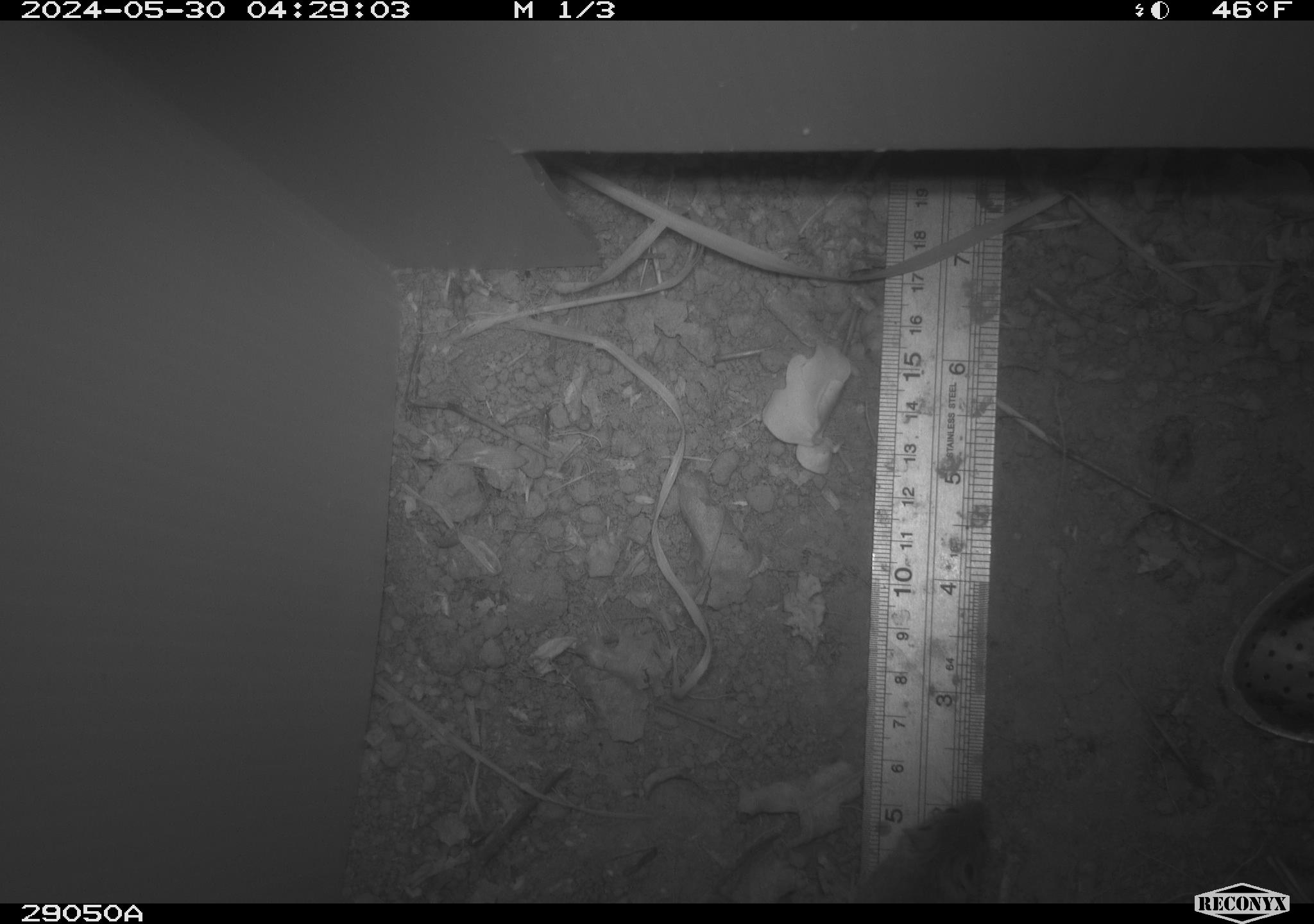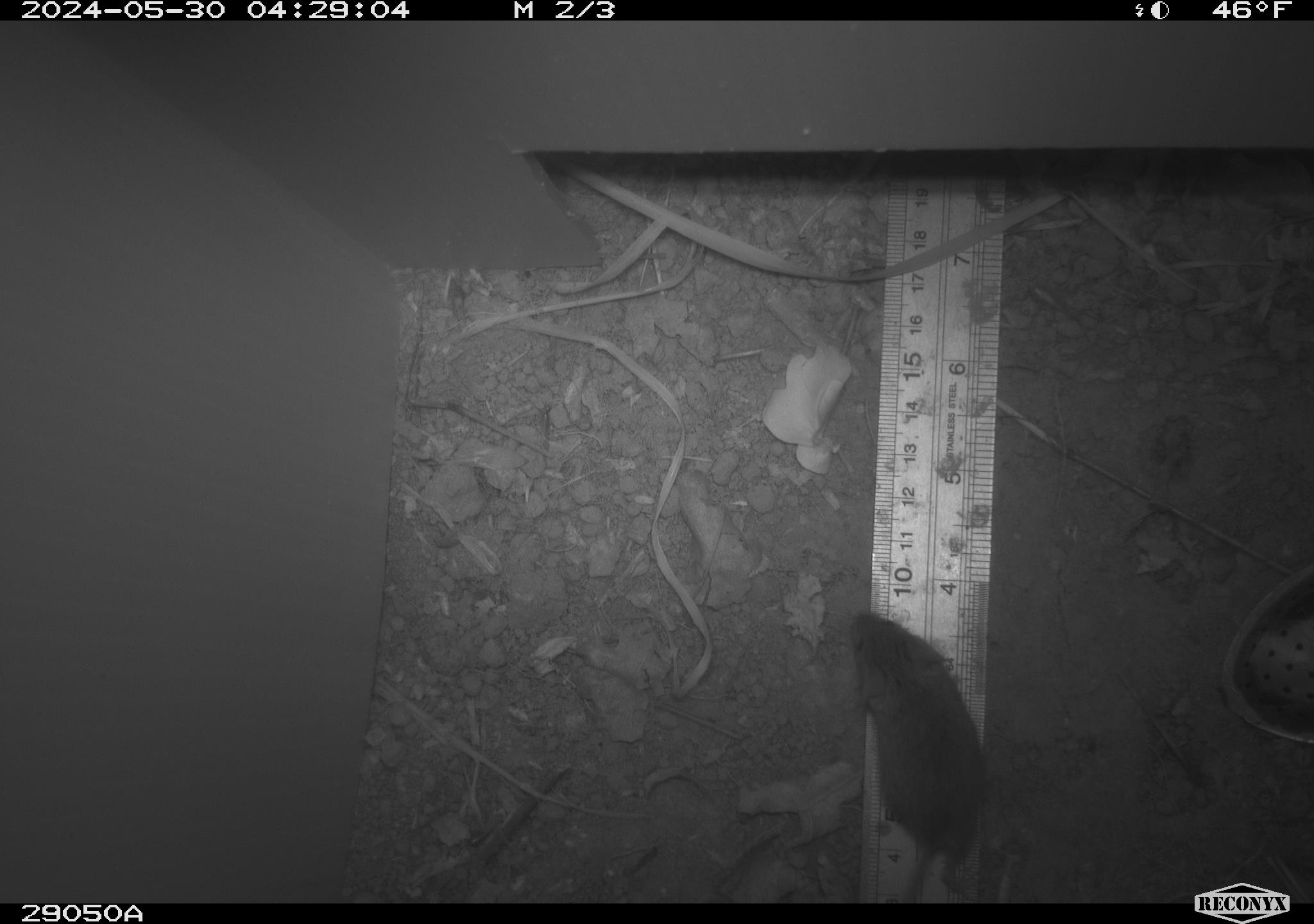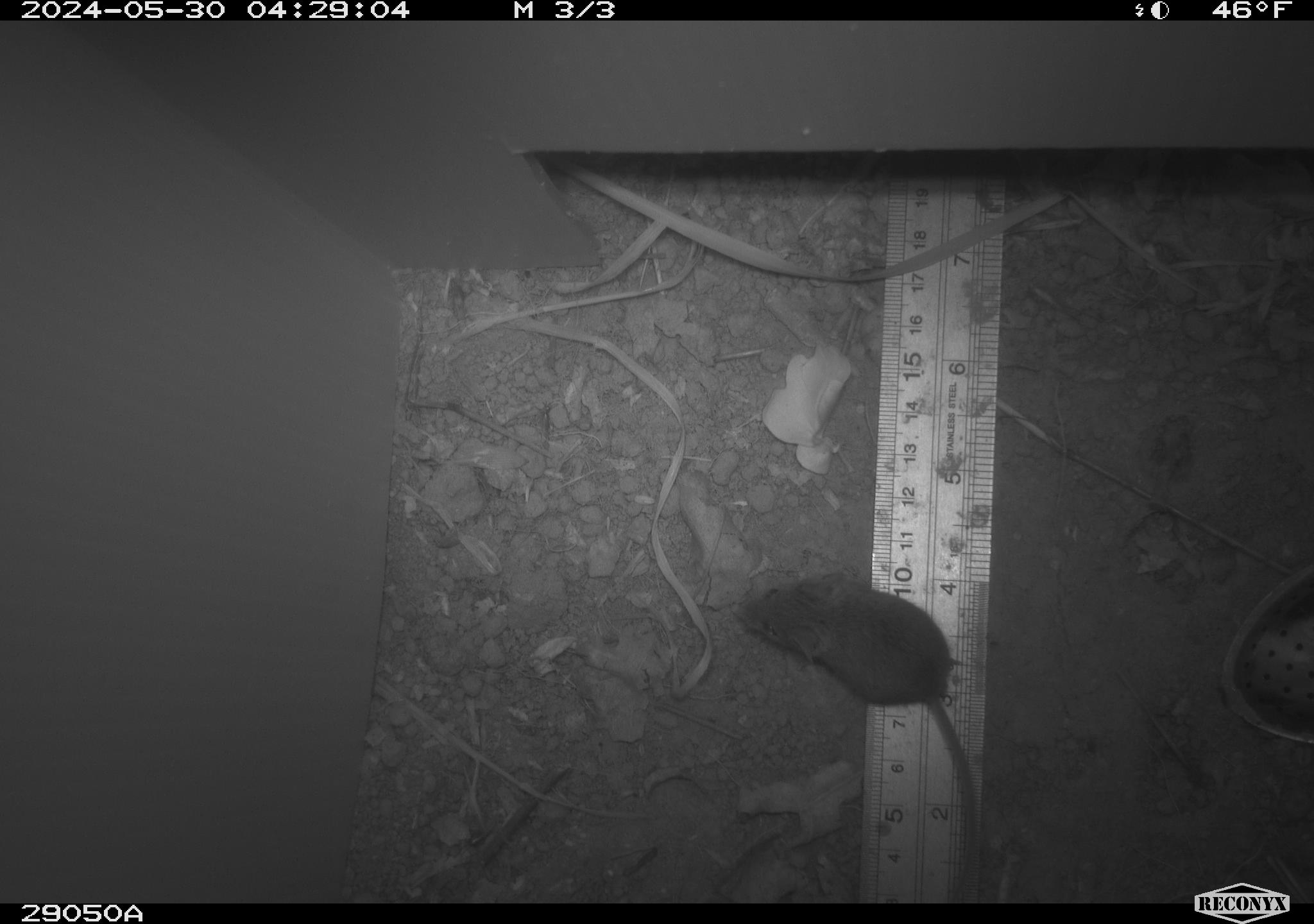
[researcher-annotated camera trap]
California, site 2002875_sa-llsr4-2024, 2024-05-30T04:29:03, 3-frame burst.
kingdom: Animalia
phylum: Chordata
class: Mammalia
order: Rodentia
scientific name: Rodentia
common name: mouse species